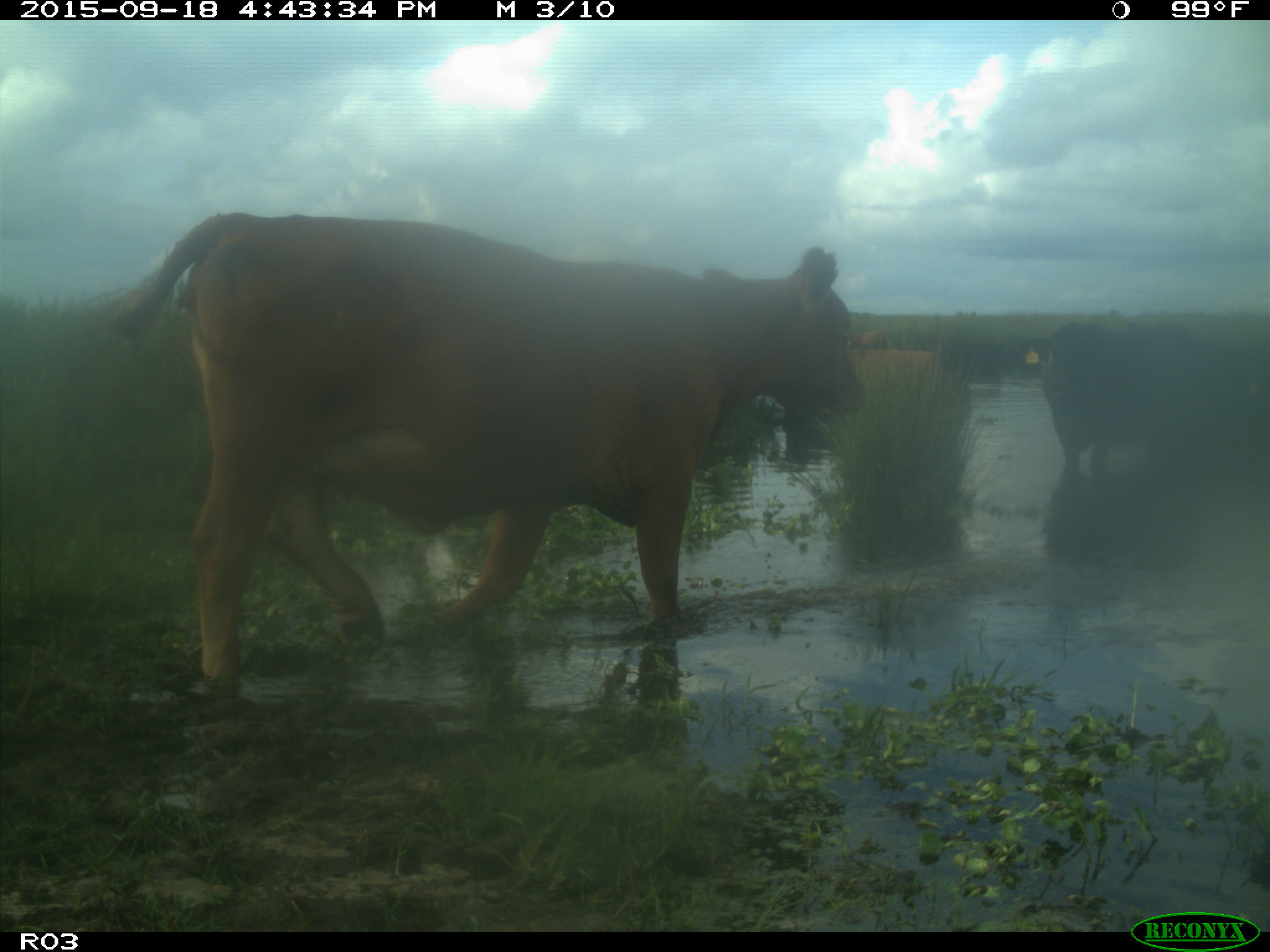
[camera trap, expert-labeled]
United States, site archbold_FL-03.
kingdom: Animalia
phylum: Chordata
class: Mammalia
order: Artiodactyla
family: Bovidae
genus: Bos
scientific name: Bos taurus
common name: domestic cow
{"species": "Bos taurus (domestic cow)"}